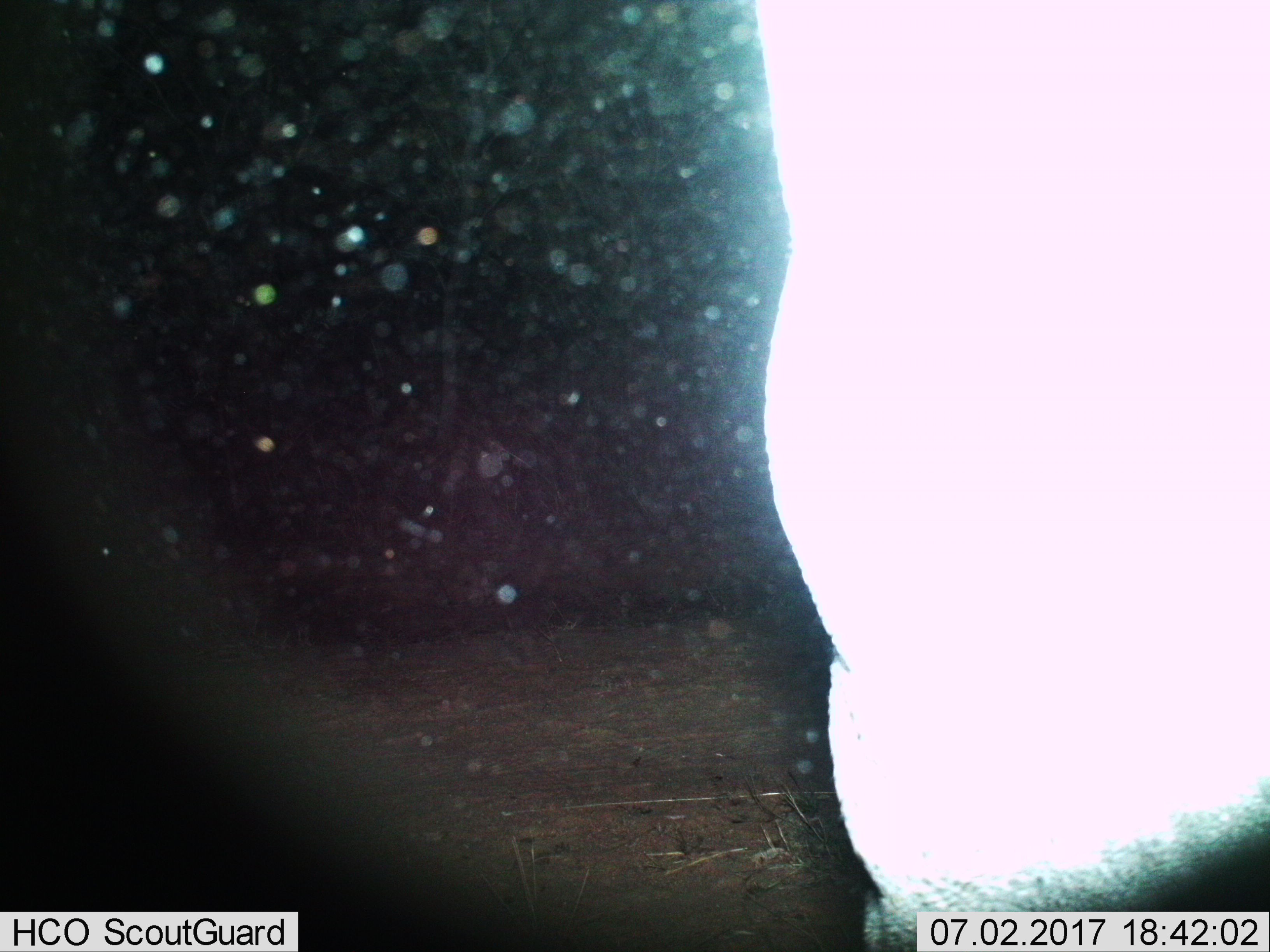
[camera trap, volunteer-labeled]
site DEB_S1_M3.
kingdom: Animalia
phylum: Chordata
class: Mammalia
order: Proboscidea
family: Elephantidae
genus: Loxodonta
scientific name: Loxodonta africana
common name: african bush elephant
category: elephant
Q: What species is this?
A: Elephant (african bush elephant) (Loxodonta africana).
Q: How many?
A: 1.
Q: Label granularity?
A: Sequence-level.